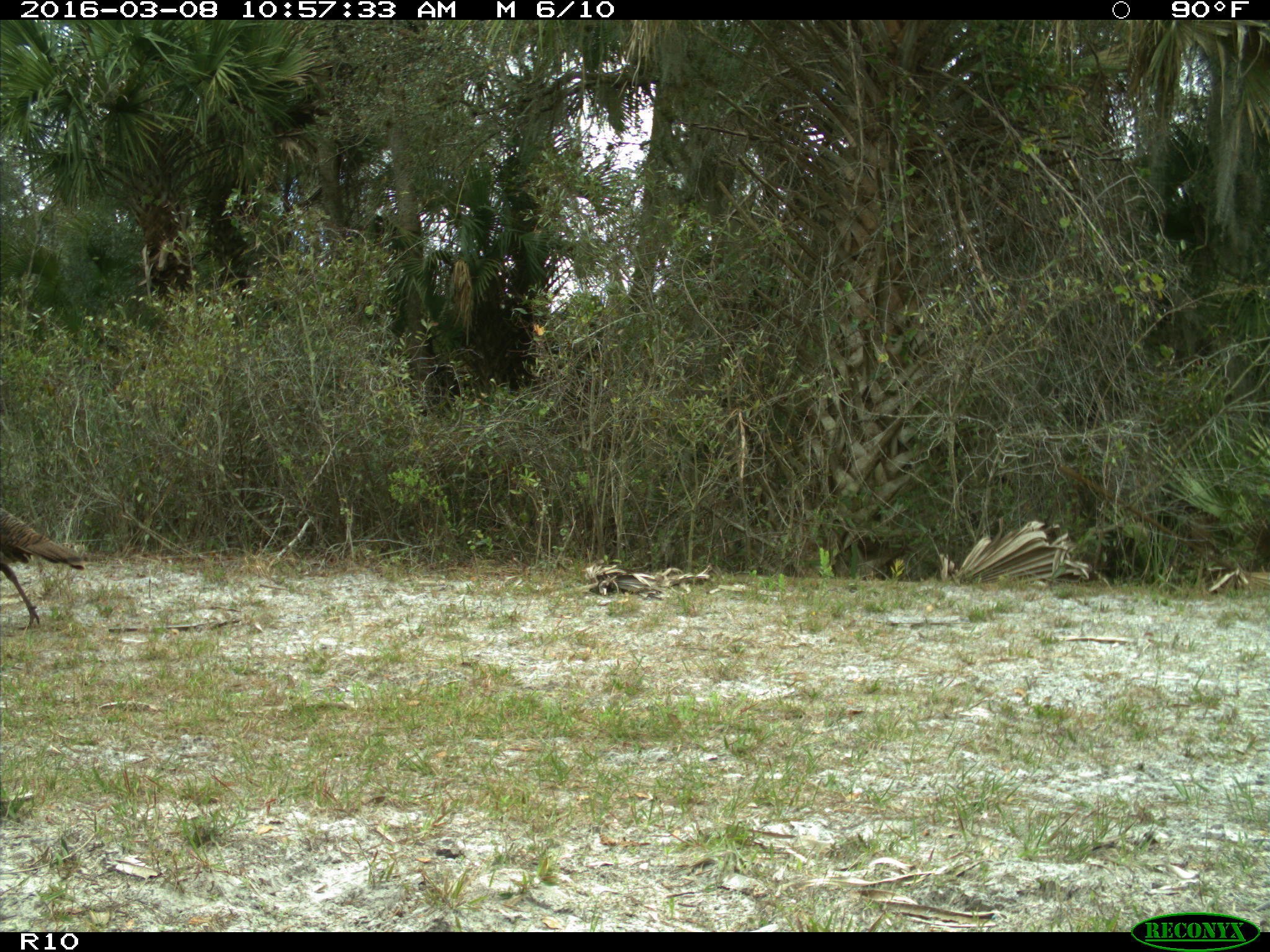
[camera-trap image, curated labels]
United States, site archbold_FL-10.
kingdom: Animalia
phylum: Chordata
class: Aves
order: Galliformes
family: Phasianidae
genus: Meleagris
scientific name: Meleagris gallopavo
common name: wild turkey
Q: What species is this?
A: Meleagris gallopavo (wild turkey).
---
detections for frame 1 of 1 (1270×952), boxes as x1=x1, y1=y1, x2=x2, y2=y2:
animal: x1=0, y1=505, x2=87, y2=627